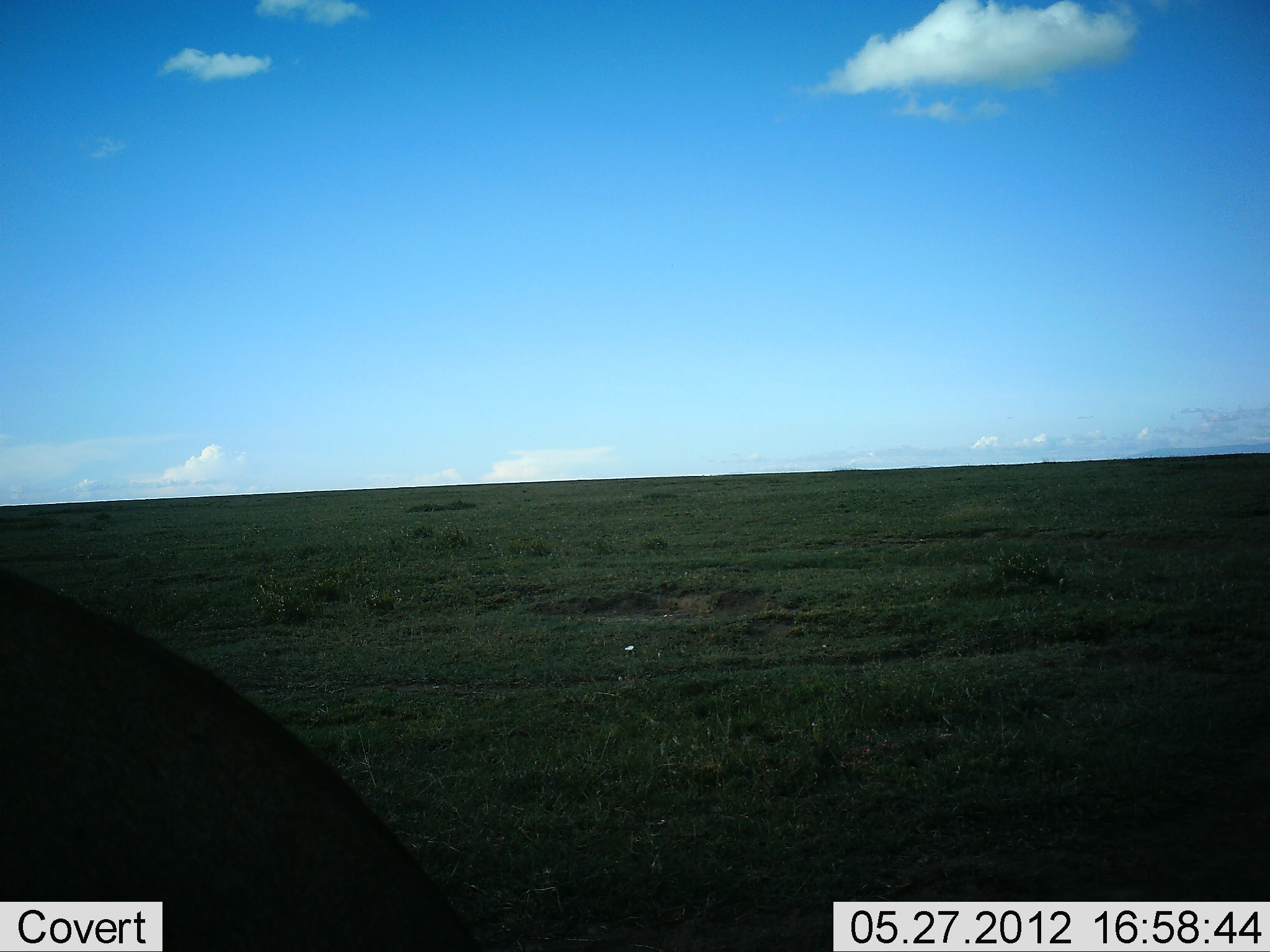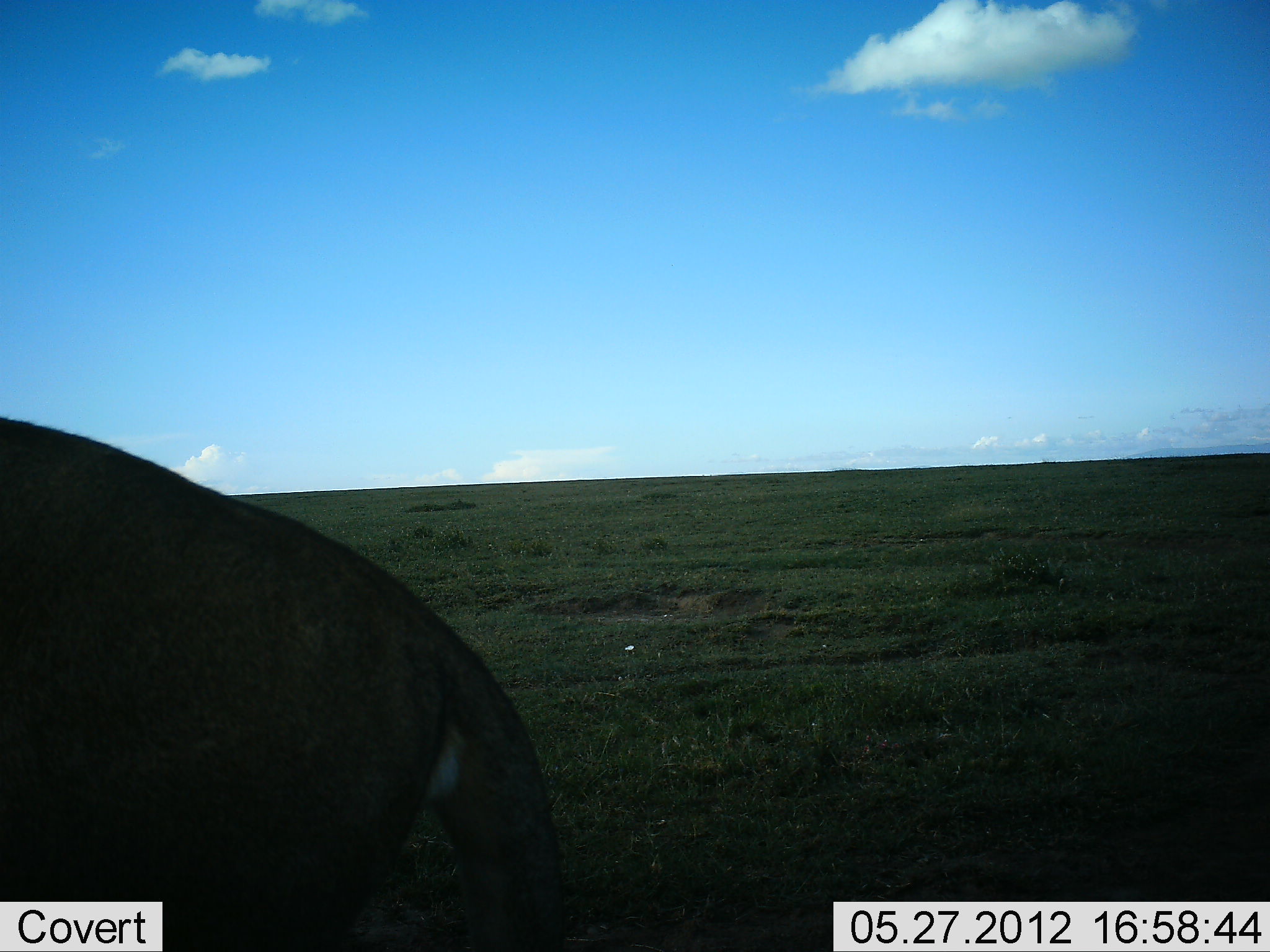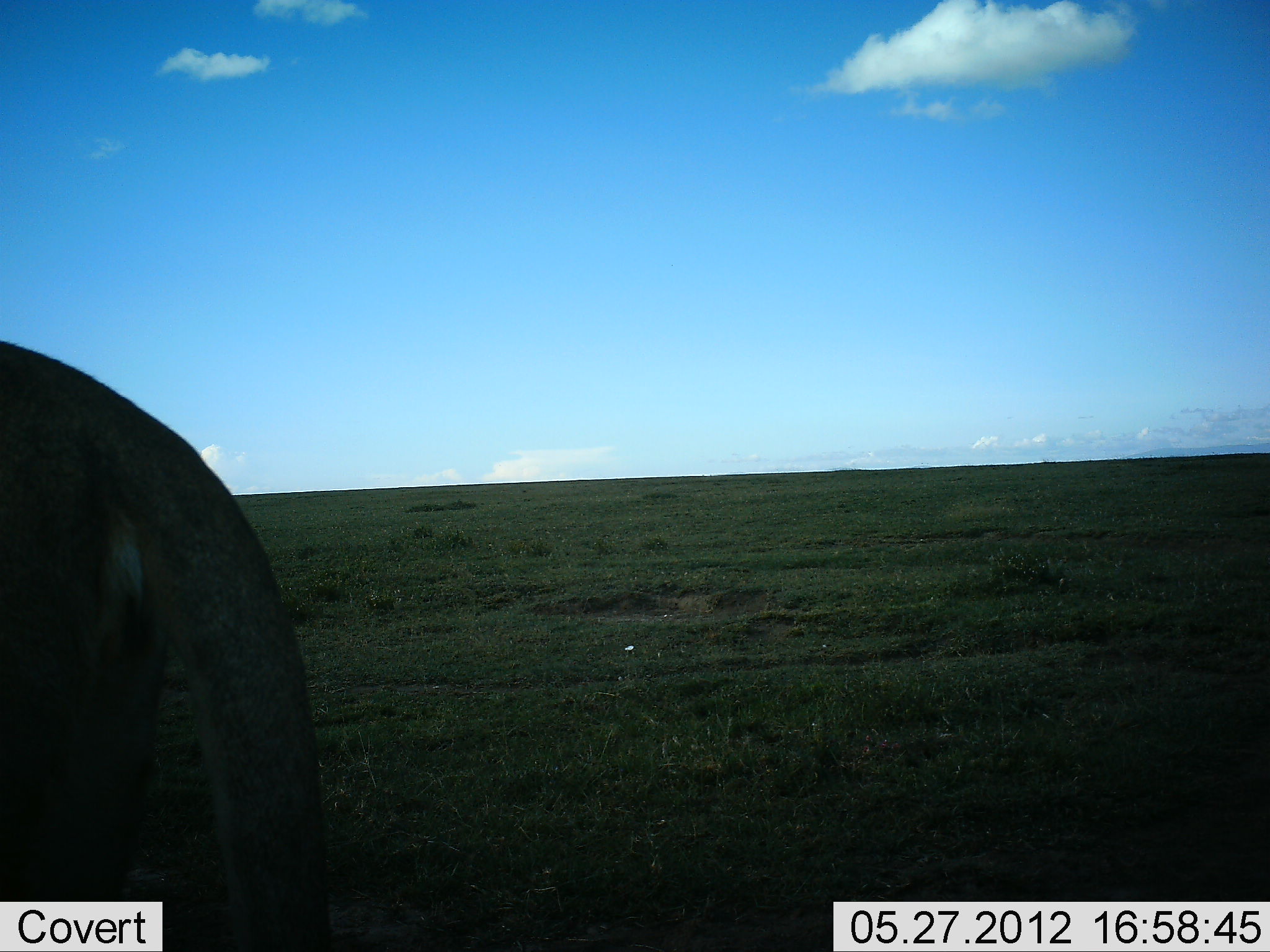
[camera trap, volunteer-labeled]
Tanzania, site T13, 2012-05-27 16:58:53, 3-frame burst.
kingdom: Animalia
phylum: Chordata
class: Mammalia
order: Artiodactyla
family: Bovidae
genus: Connochaetes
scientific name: Connochaetes taurinus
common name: blue wildebeest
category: wildebeest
Wildebeest (blue wildebeest) (Connochaetes taurinus), count 1. Behavior (volunteer vote fractions): standing 86%, resting 0%, moving 29%, interacting 0%. Young present (vote fraction): 0%. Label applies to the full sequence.